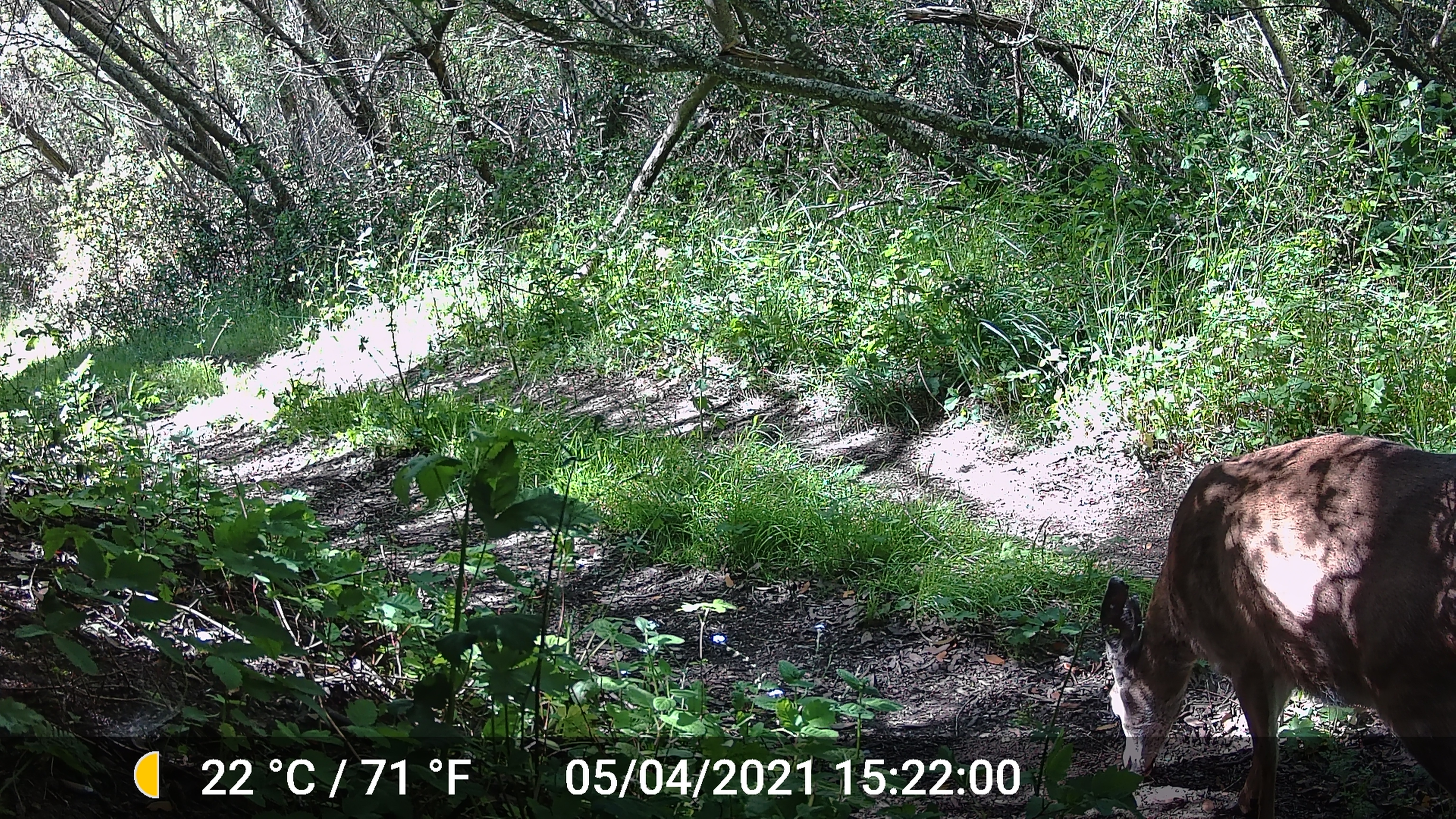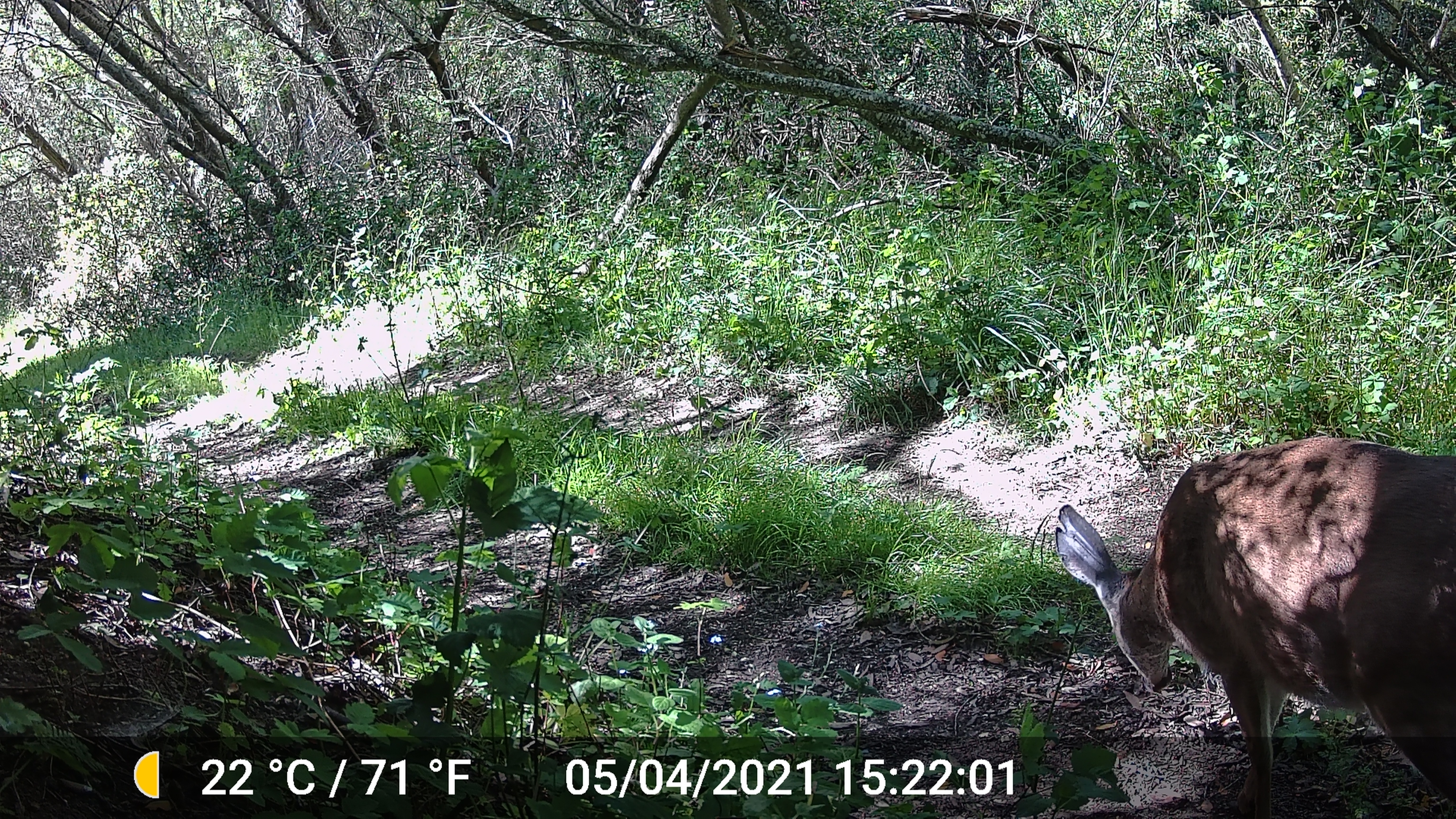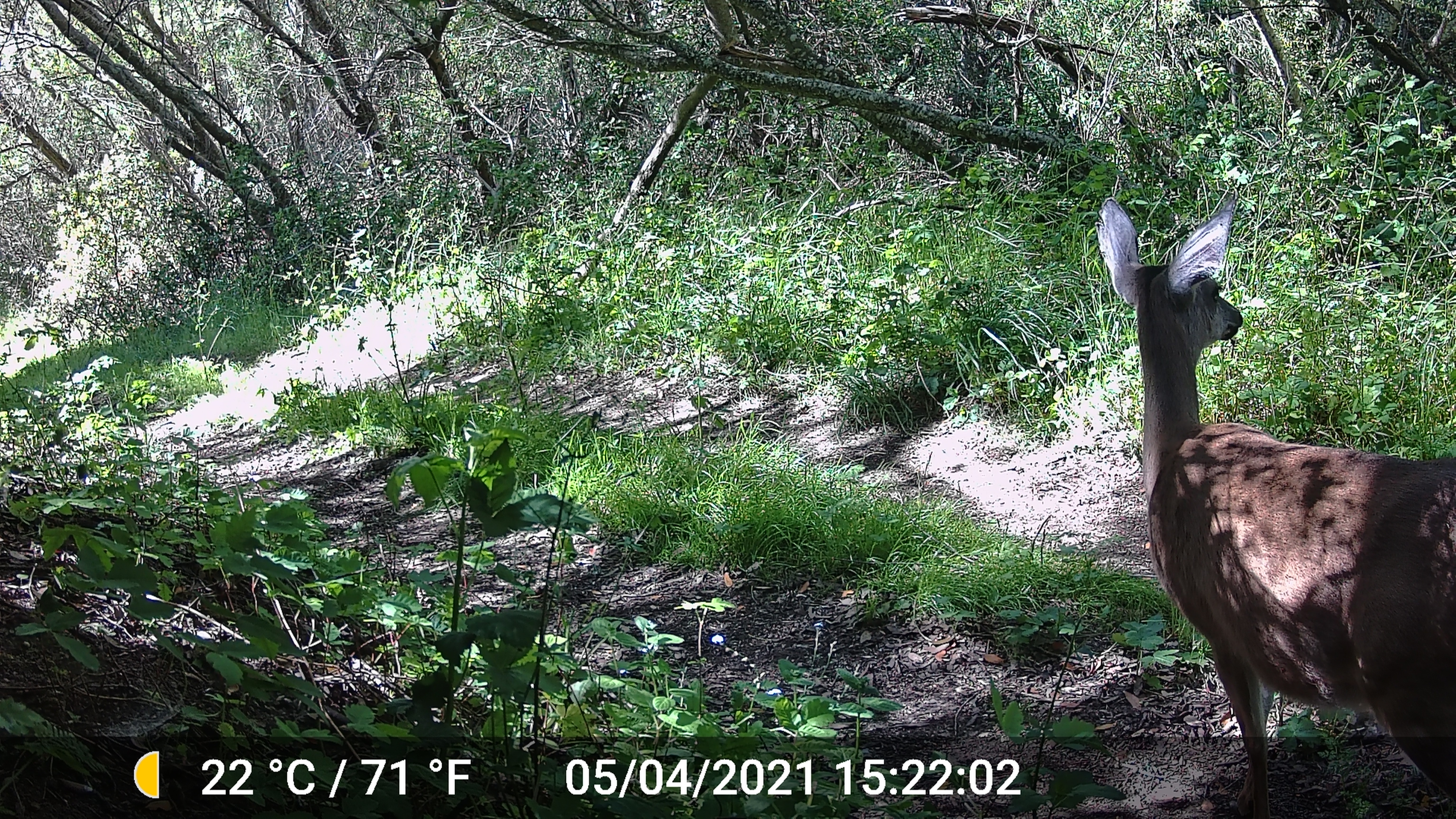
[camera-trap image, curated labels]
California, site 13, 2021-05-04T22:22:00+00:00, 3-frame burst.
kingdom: Animalia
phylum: Chordata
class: Mammalia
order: Artiodactyla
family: Cervidae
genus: Odocoileus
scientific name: Odocoileus hemionus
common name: mule deer